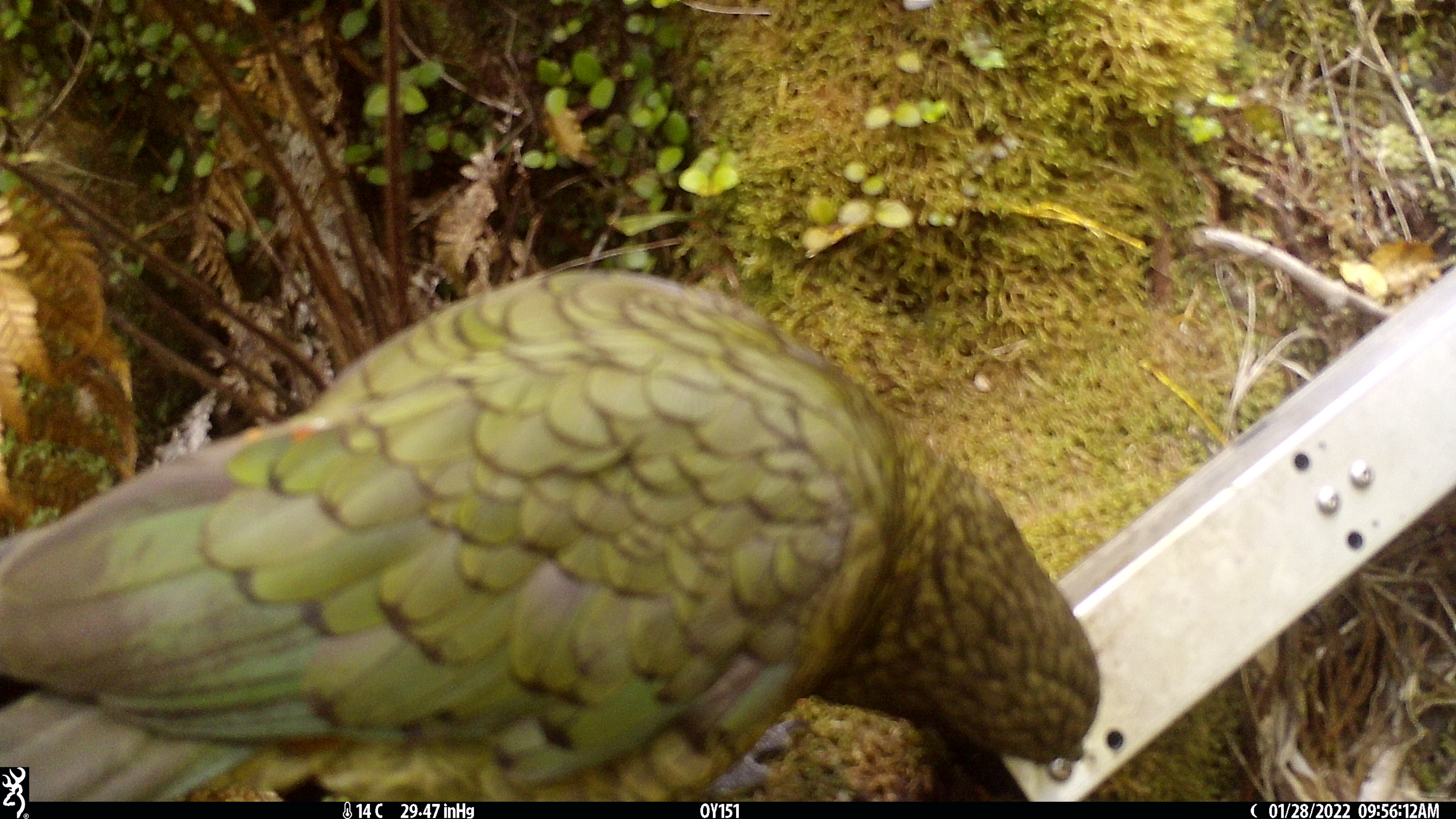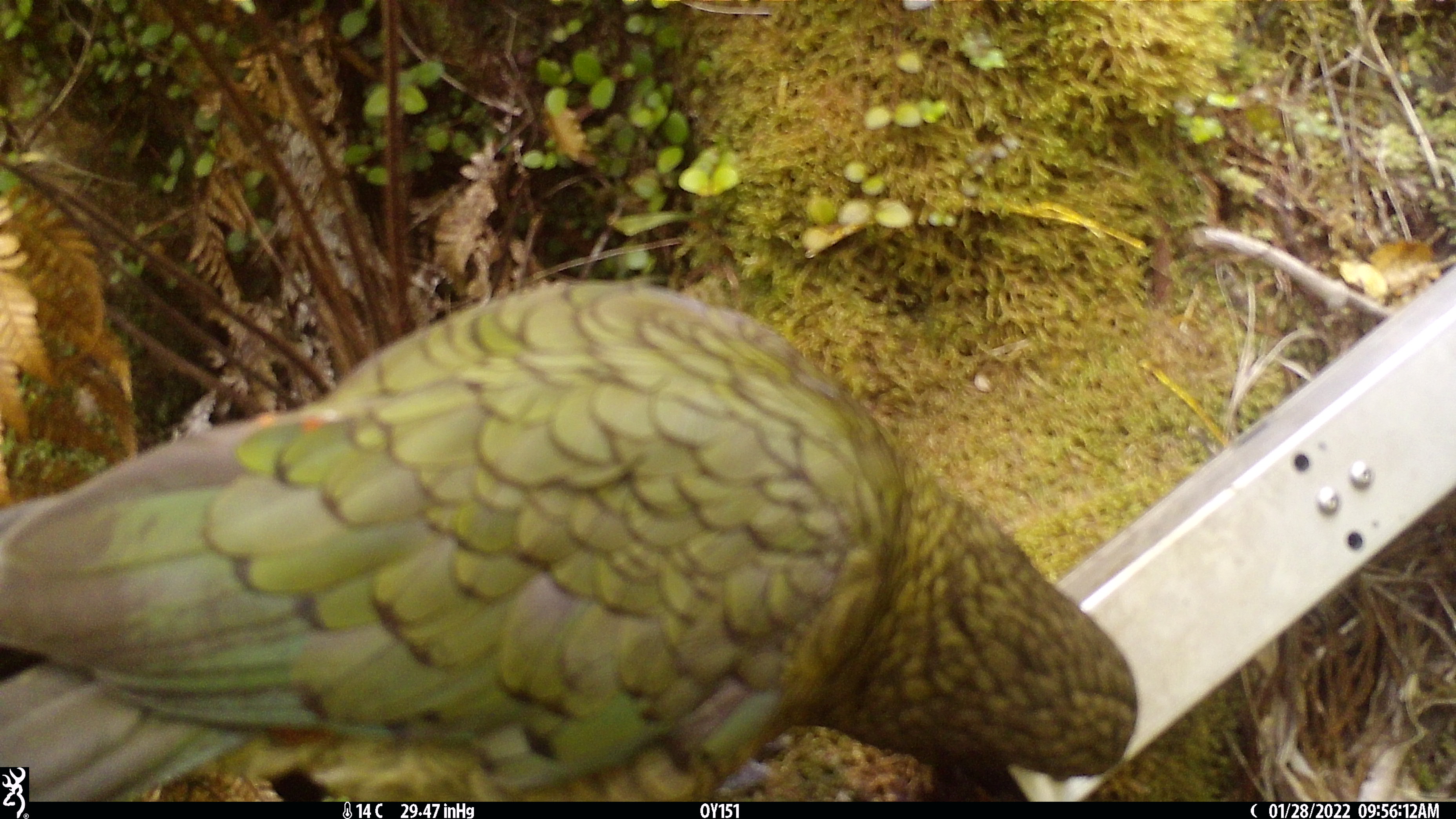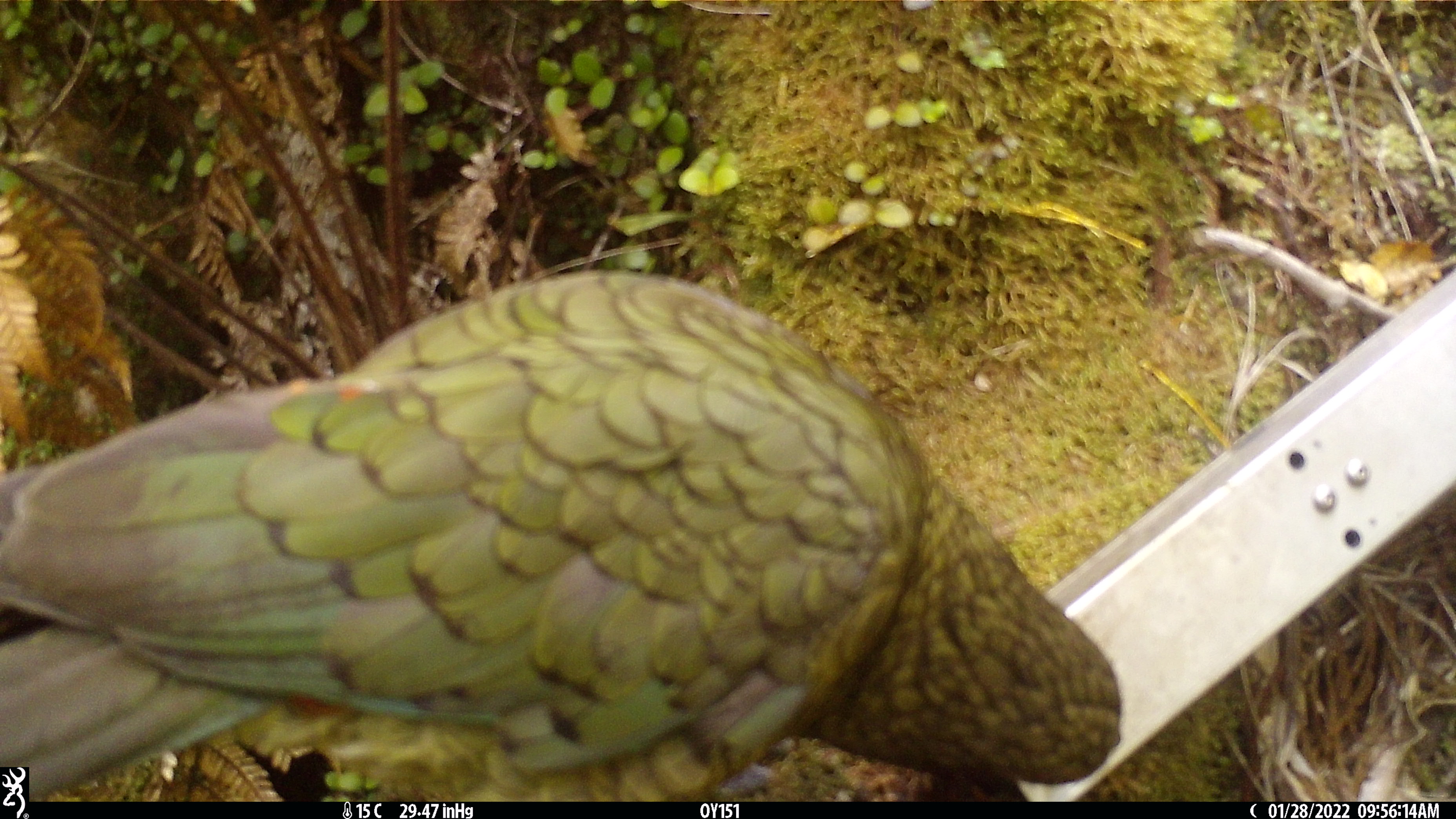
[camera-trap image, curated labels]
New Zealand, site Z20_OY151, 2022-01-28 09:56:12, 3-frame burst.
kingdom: Animalia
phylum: Chordata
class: Aves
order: Psittaciformes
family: Strigopidae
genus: Nestor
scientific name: Nestor notabilis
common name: kea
Kea (Nestor notabilis).